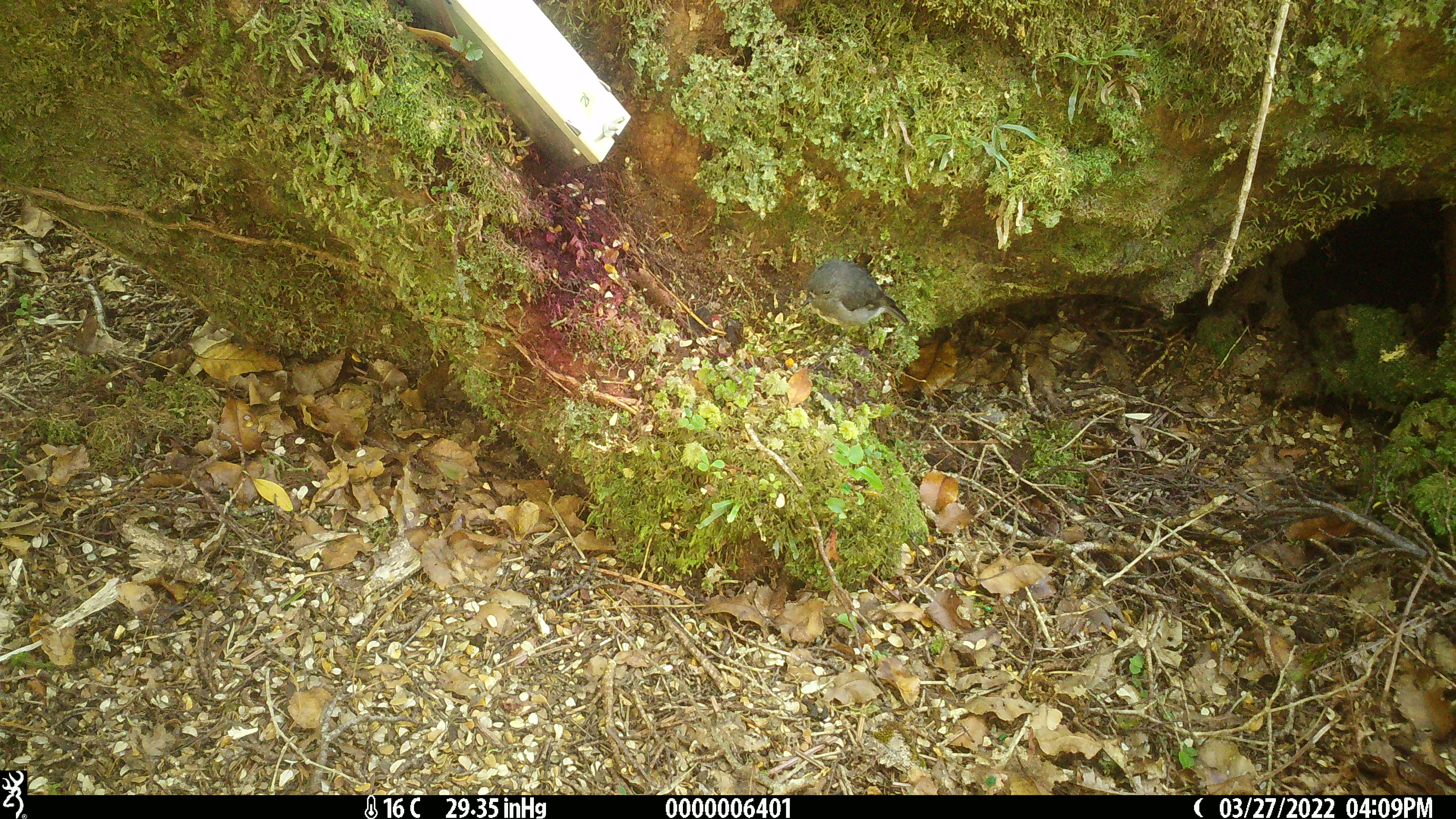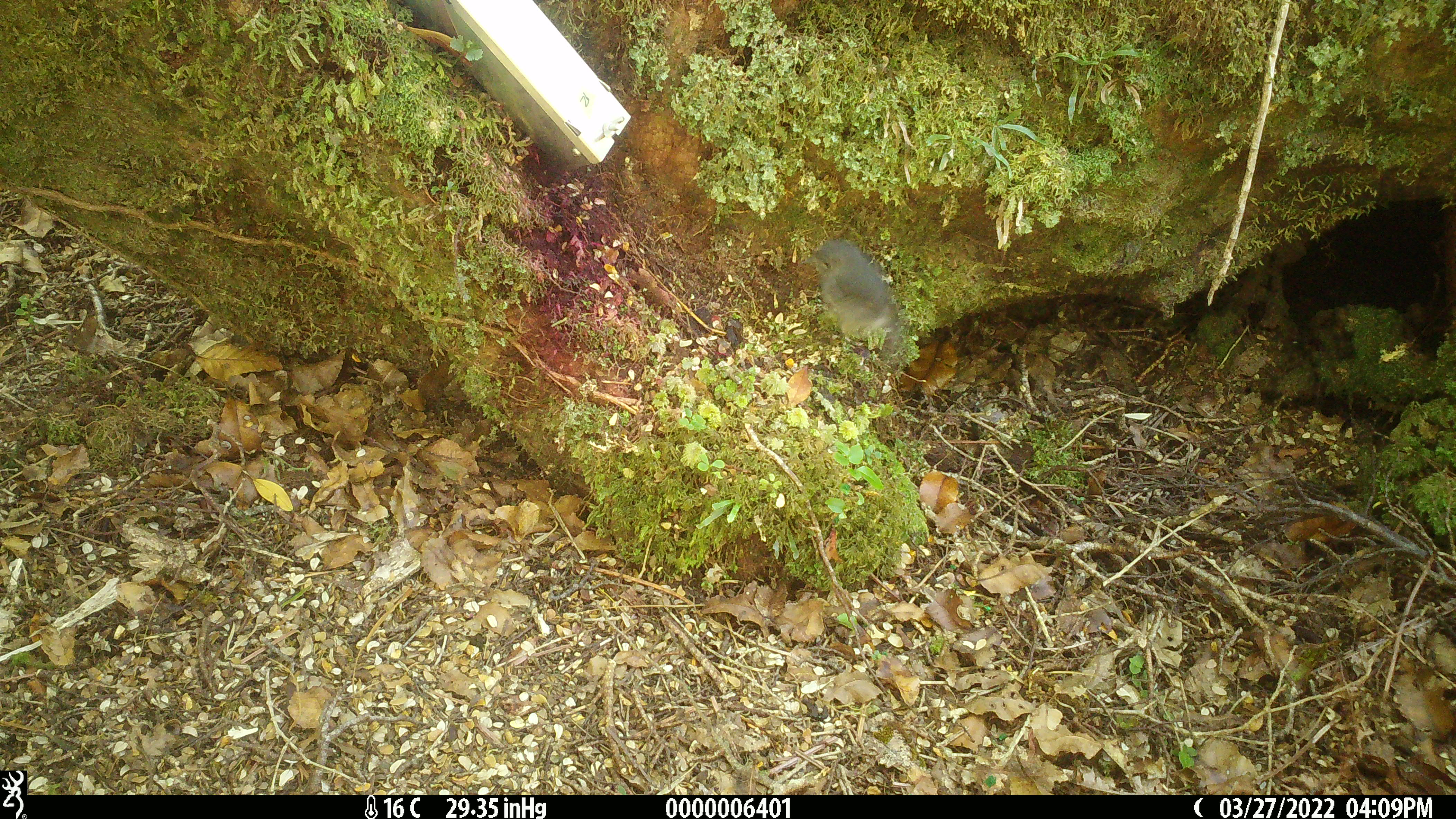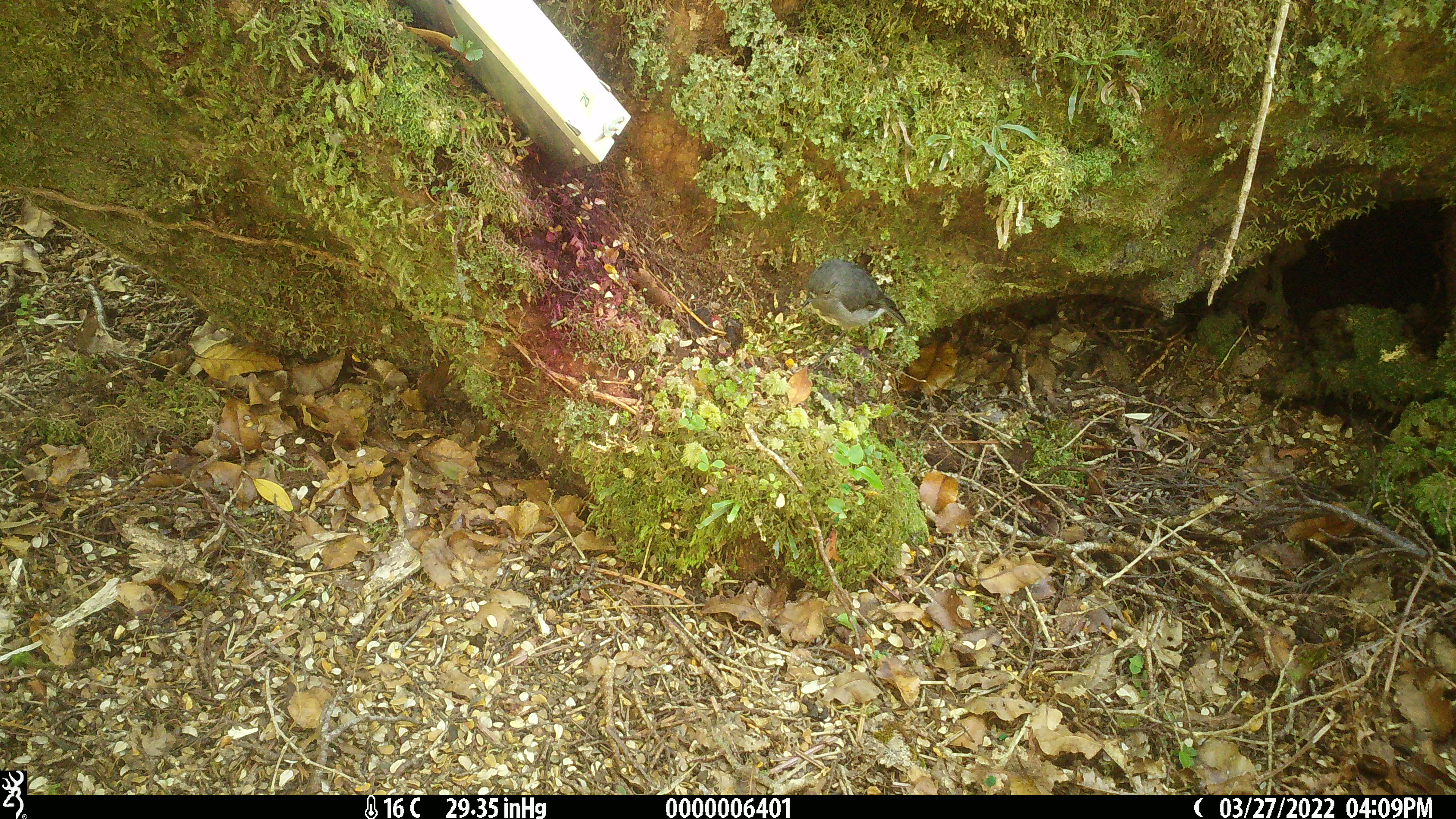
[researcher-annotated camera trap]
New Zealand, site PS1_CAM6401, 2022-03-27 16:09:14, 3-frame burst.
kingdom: Animalia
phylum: Chordata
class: Aves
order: Passeriformes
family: Petroicidae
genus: Petroica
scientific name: Petroica australis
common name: new zealand robin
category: robin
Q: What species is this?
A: Robin (new zealand robin) (Petroica australis).